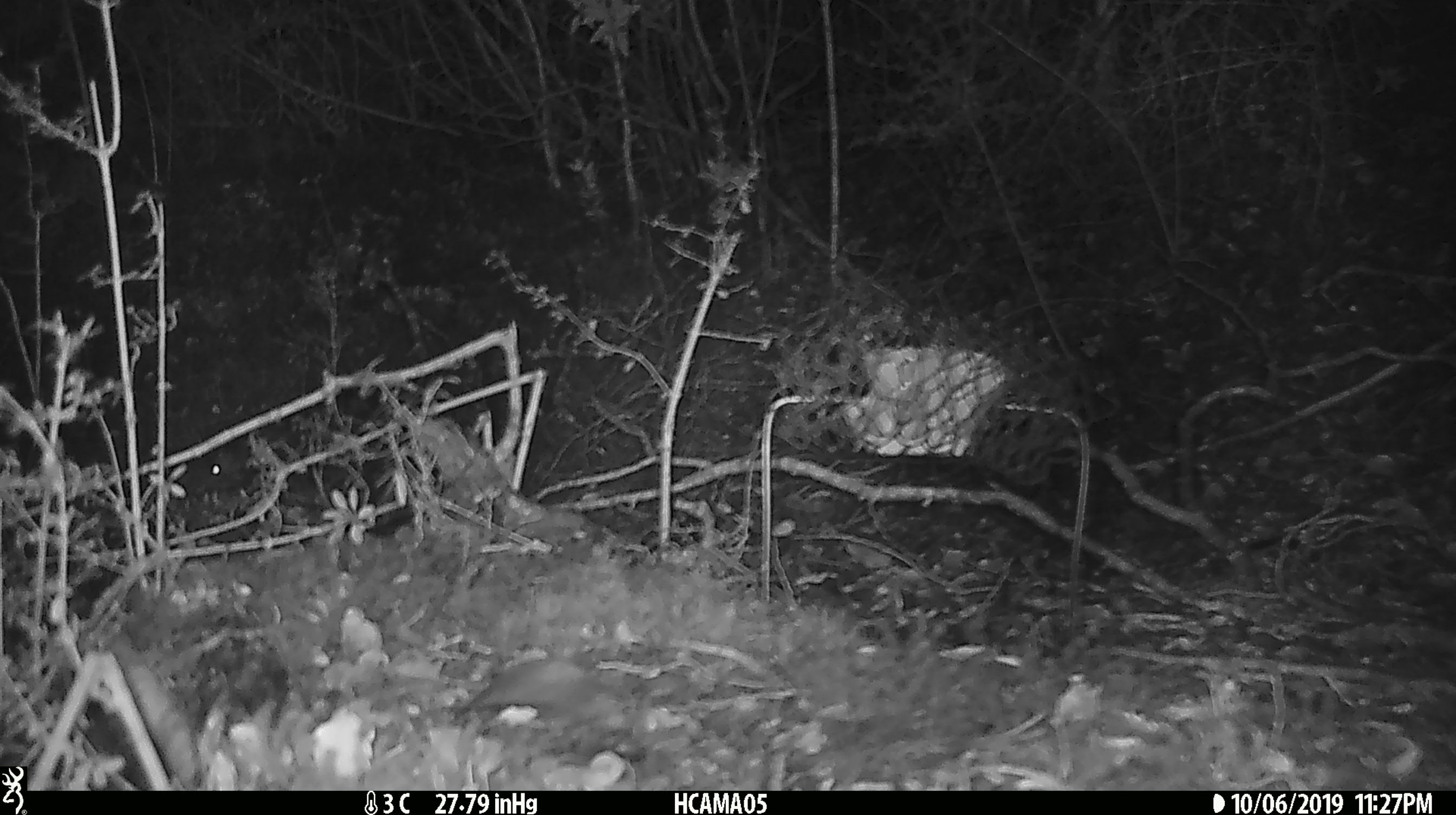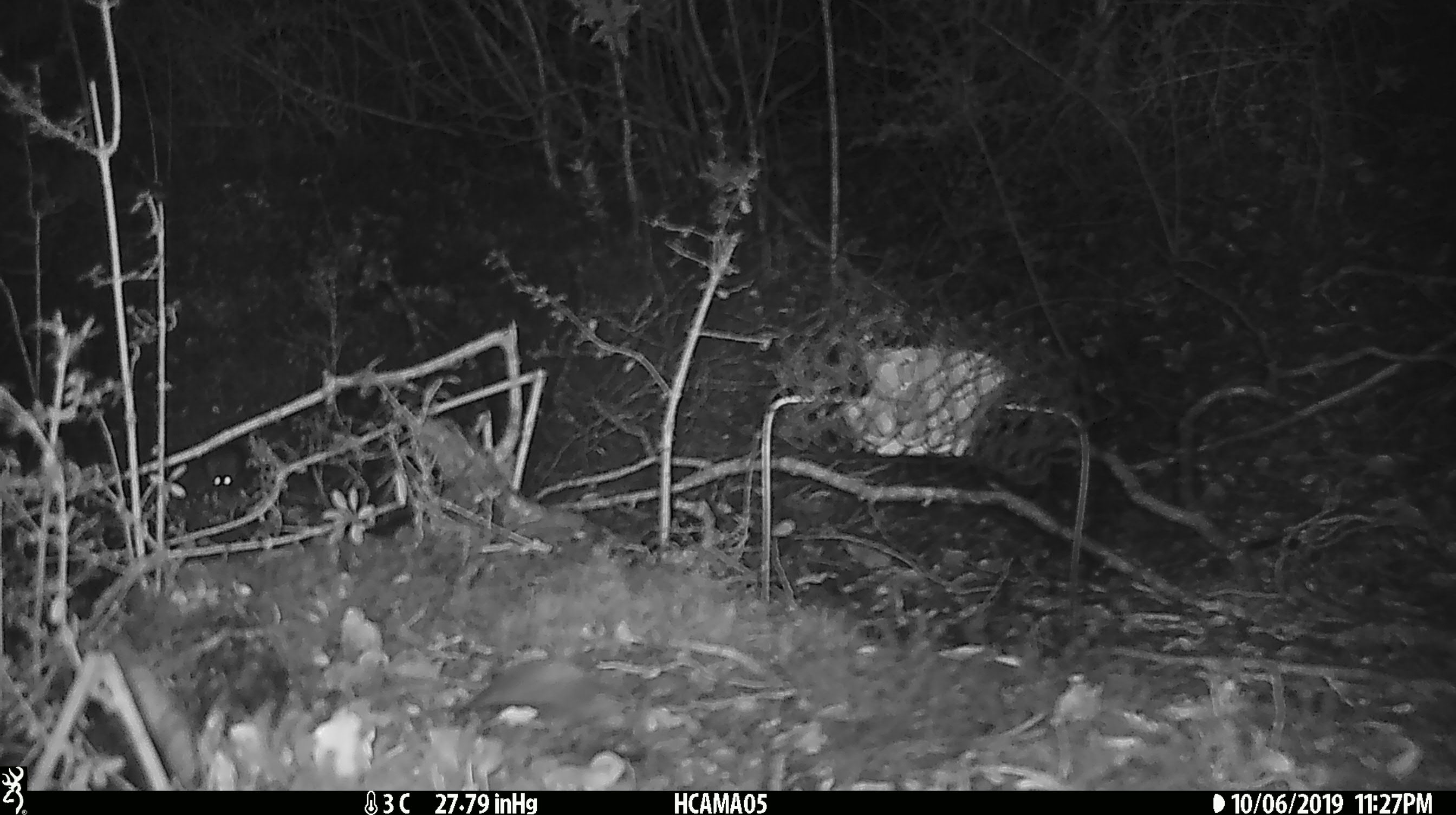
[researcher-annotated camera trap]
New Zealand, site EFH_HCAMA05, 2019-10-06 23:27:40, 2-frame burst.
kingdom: Animalia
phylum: Chordata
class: Mammalia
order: Rodentia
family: Muridae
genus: Mus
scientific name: Mus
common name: mouse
Mouse (Mus).